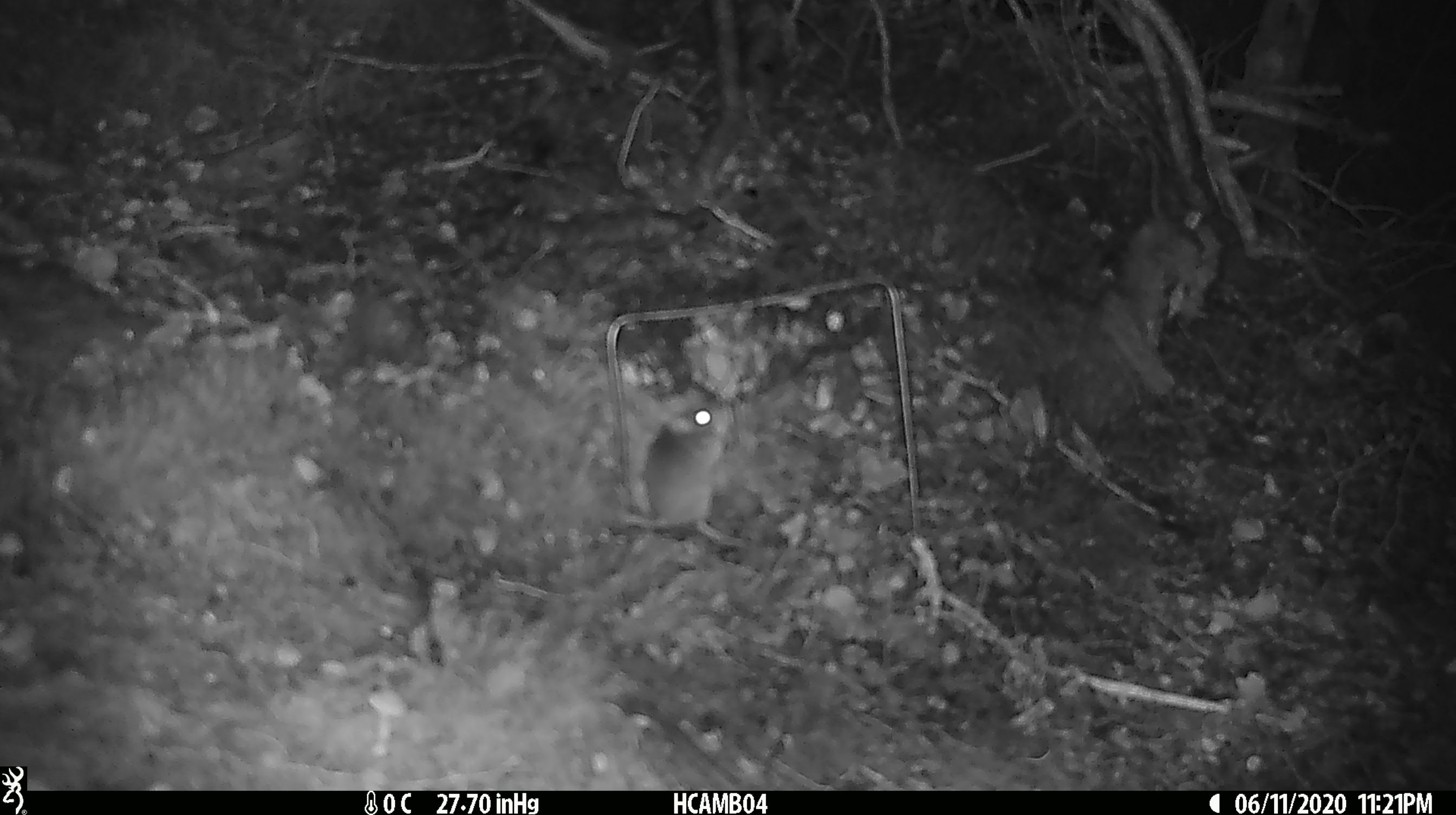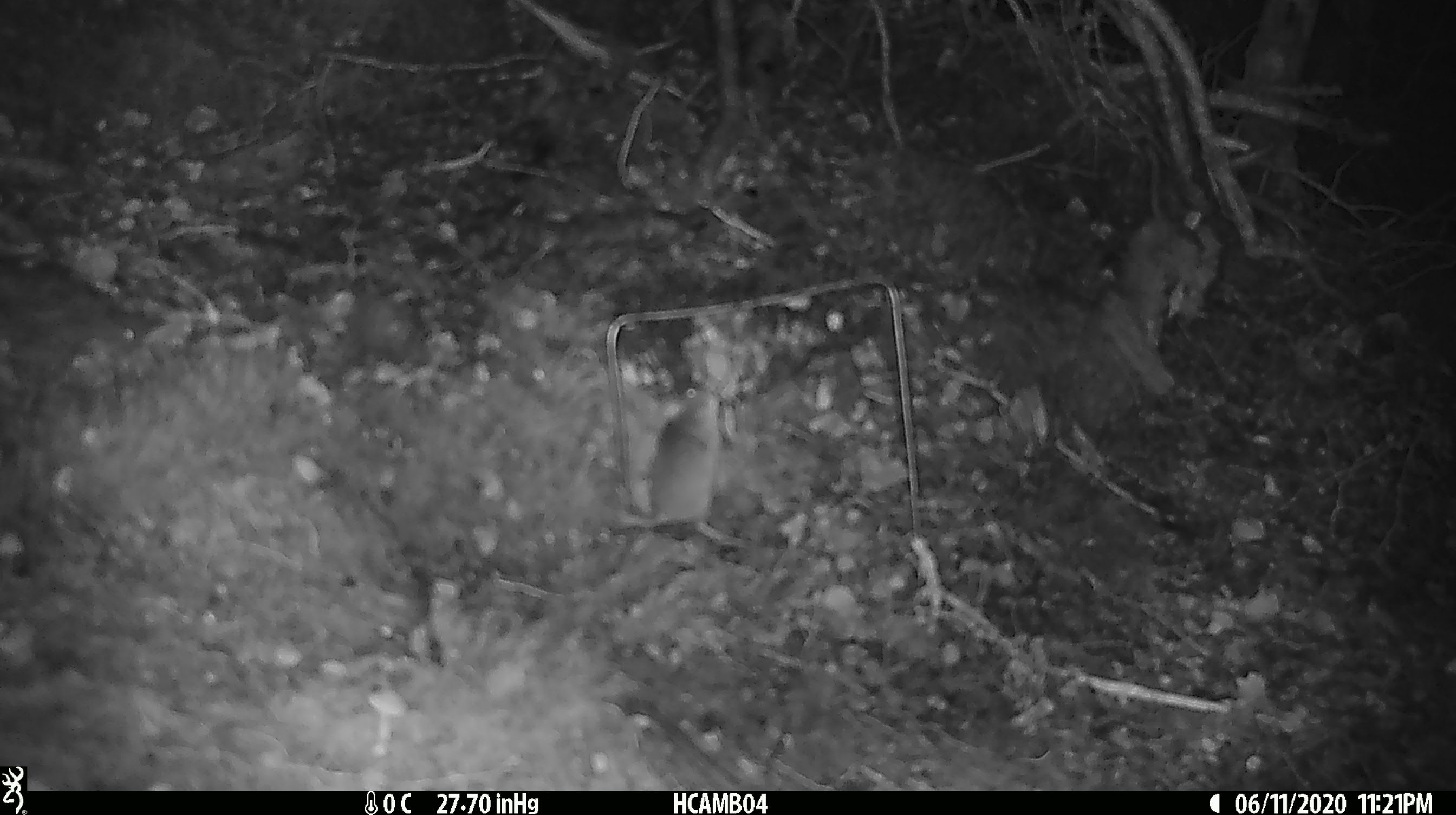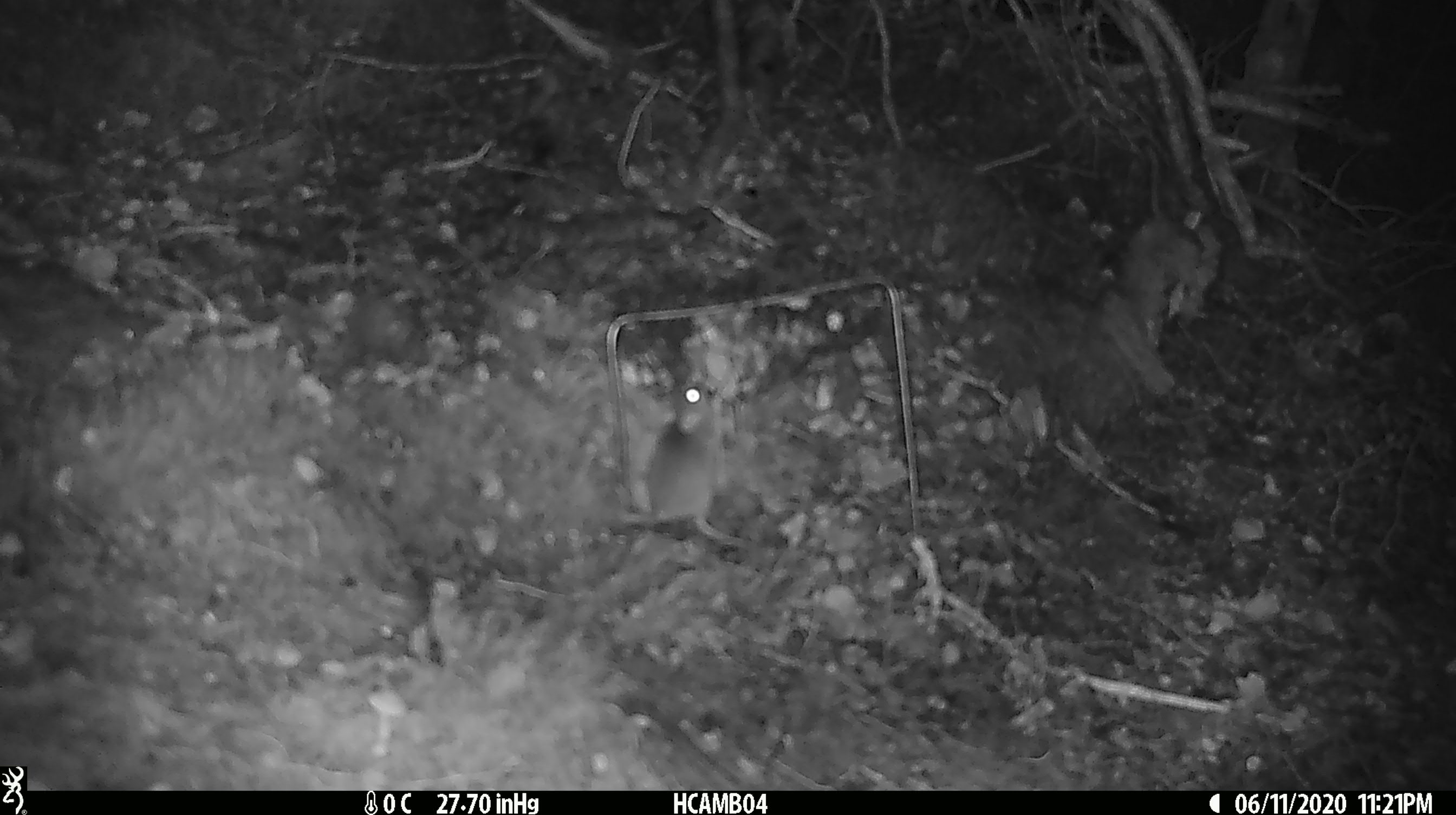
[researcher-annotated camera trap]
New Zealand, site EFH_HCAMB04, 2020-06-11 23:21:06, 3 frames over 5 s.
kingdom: Animalia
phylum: Chordata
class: Mammalia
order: Rodentia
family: Muridae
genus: Mus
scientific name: Mus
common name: mouse